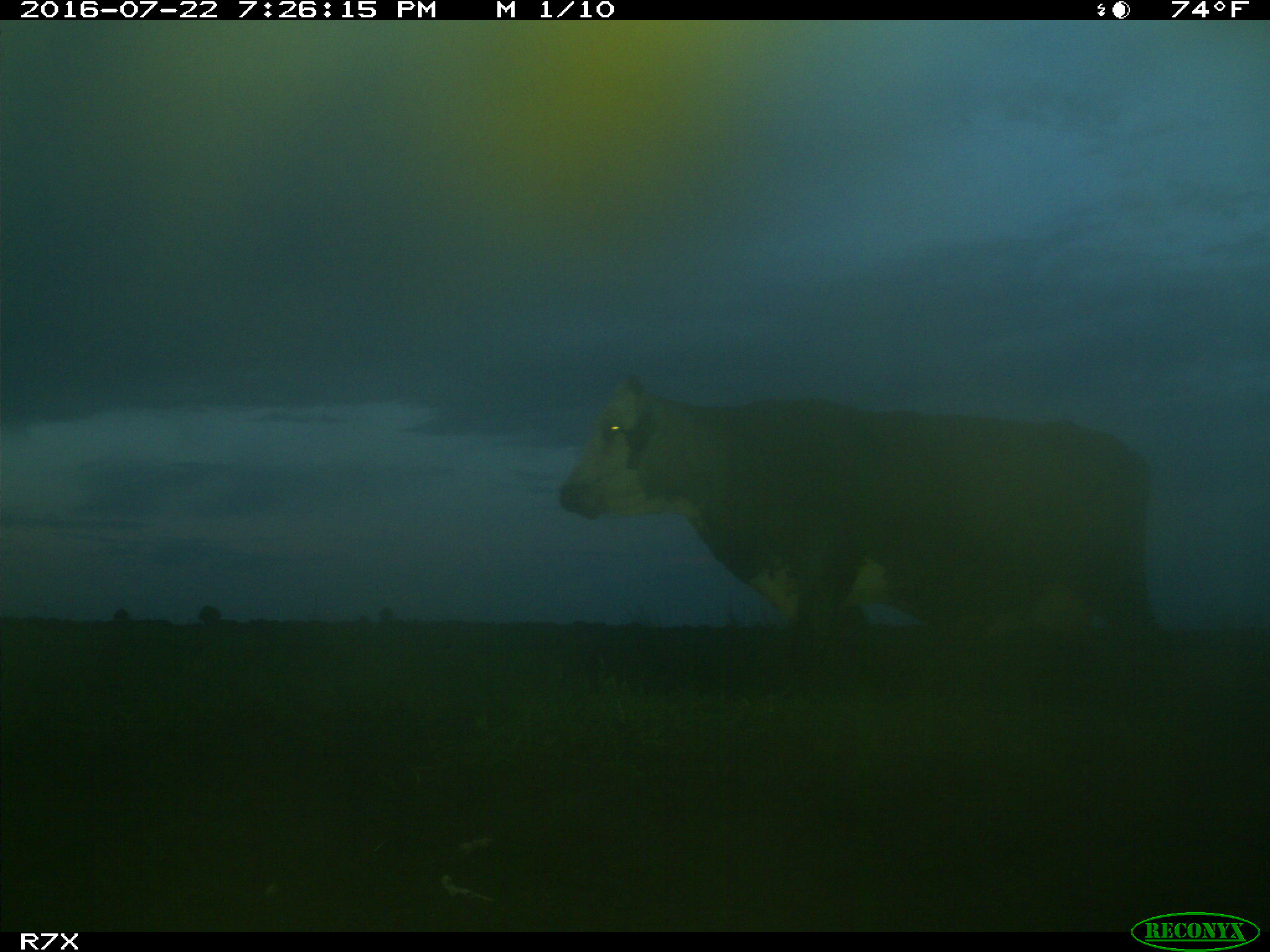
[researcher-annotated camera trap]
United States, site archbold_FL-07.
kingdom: Animalia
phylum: Chordata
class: Mammalia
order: Artiodactyla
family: Bovidae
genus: Bos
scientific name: Bos taurus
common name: domestic cow